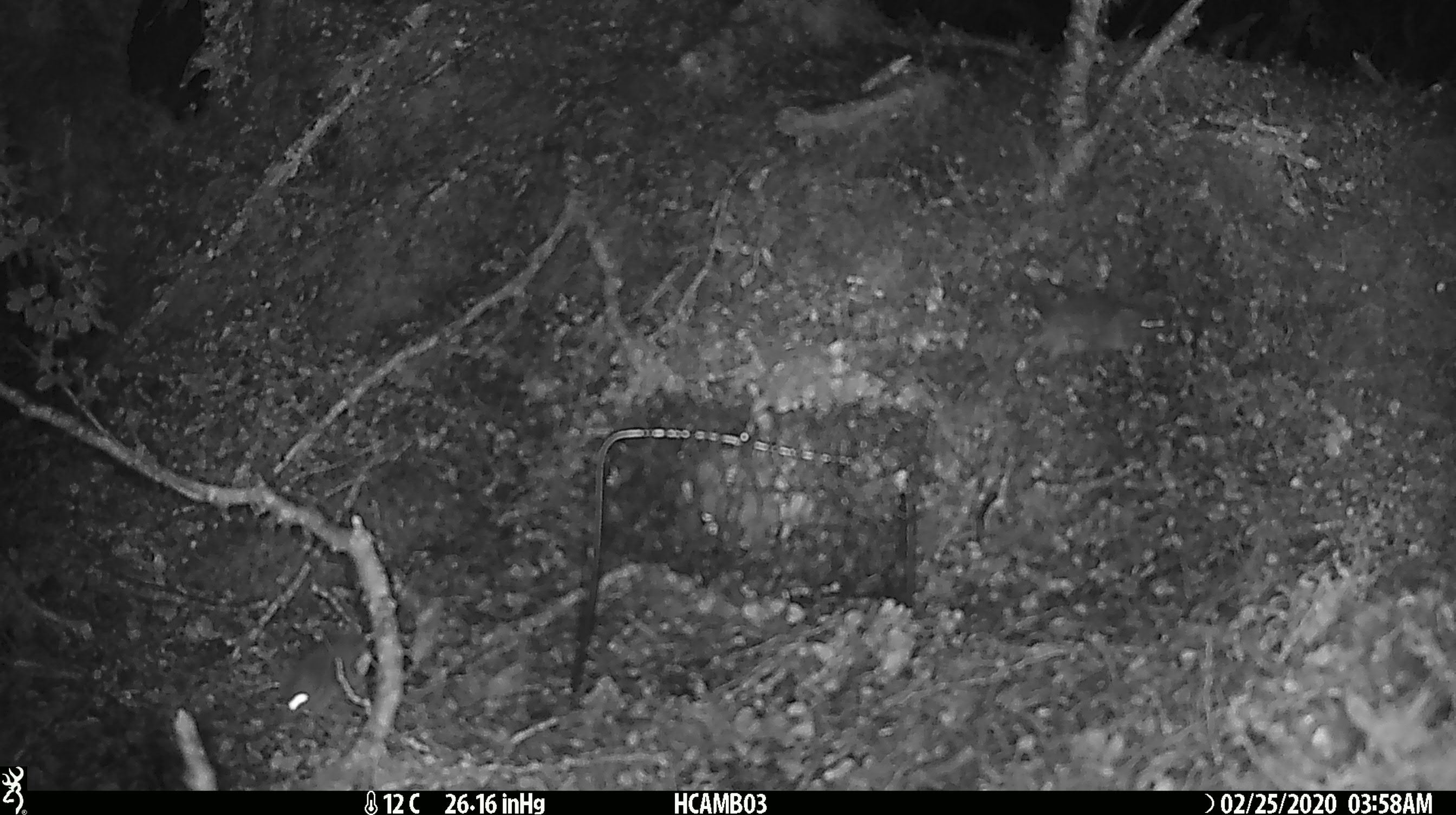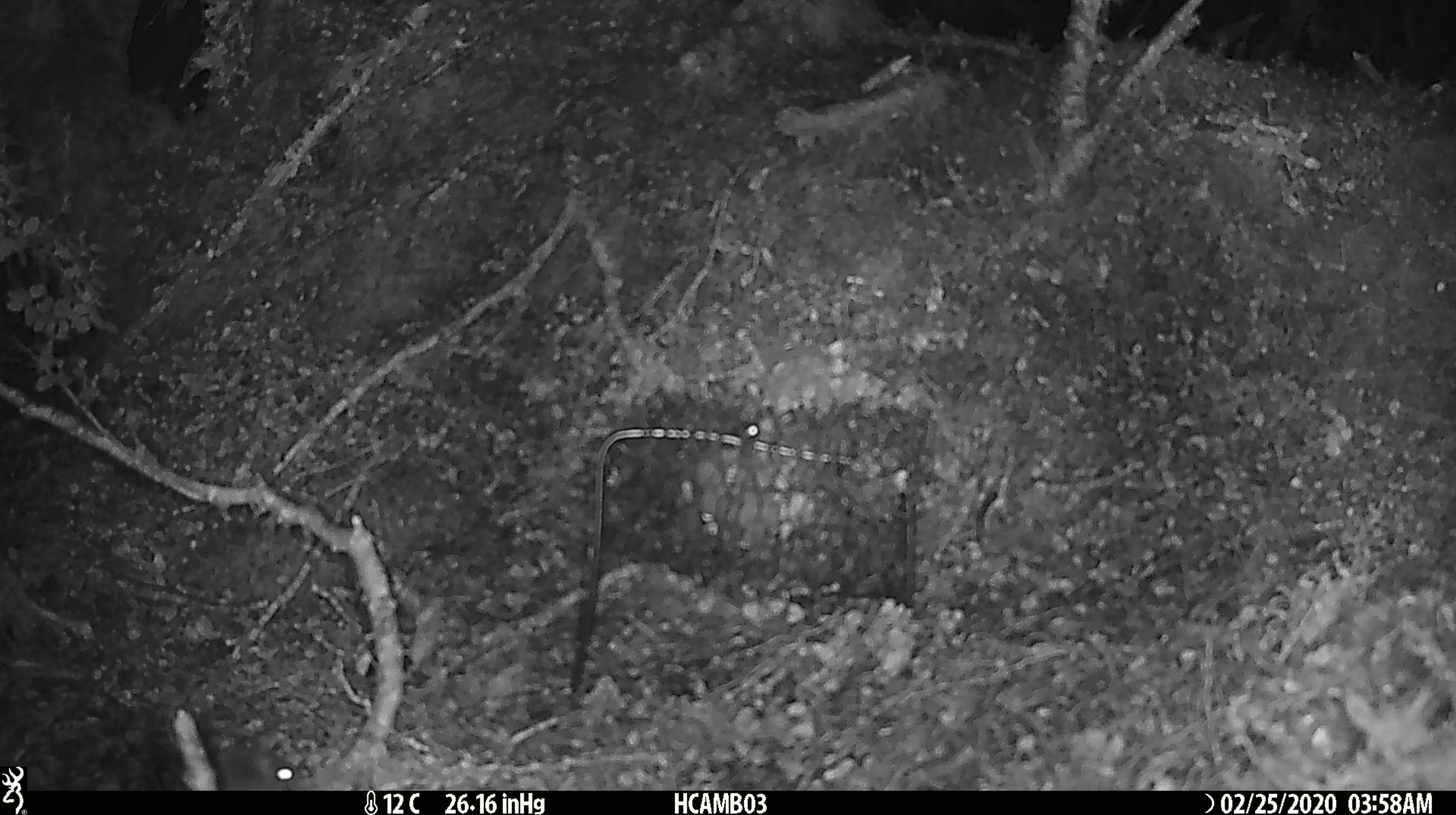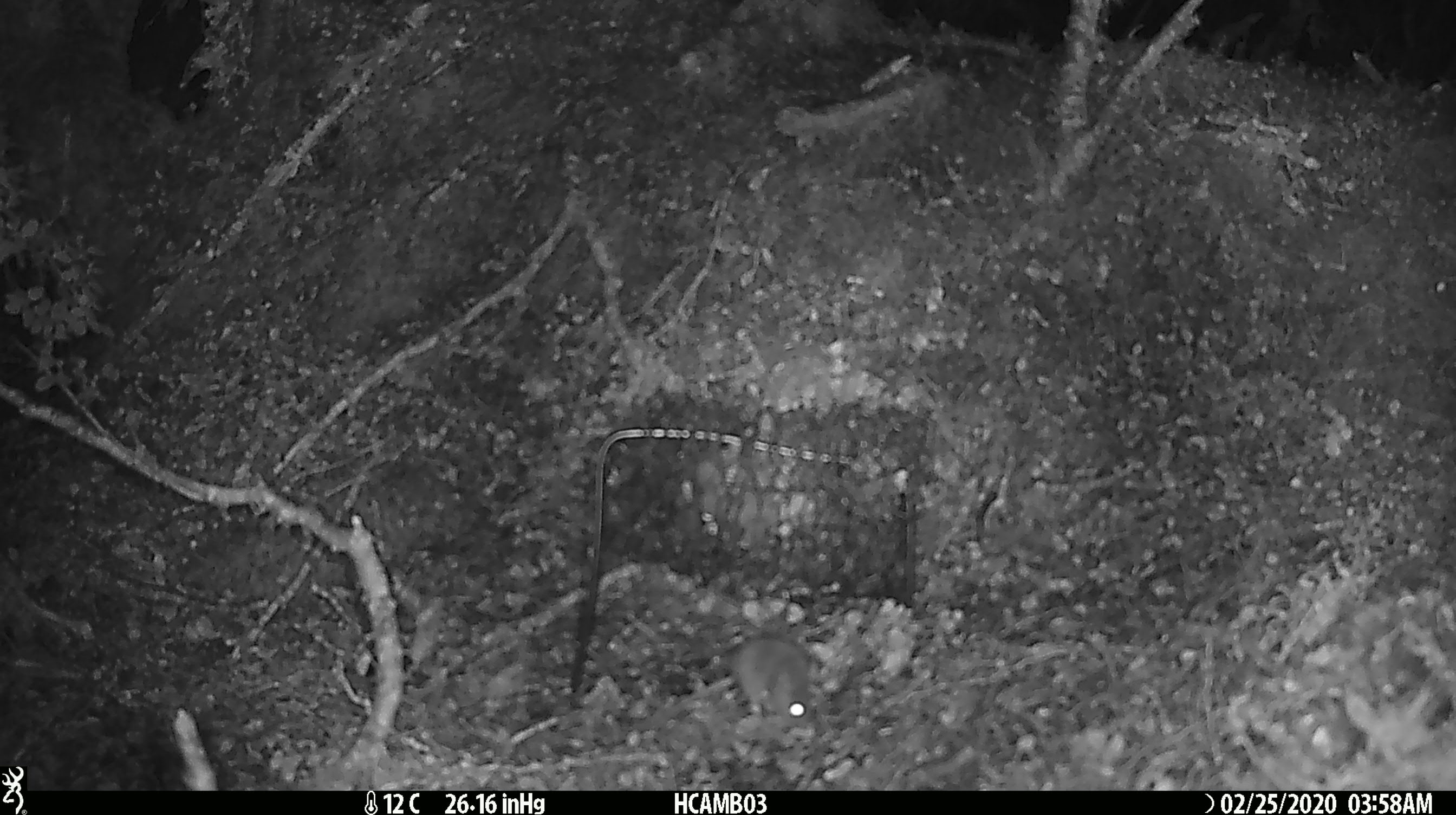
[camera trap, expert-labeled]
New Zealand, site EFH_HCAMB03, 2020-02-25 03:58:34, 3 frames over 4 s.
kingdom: Animalia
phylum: Chordata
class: Mammalia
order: Rodentia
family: Muridae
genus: Mus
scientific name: Mus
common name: mouse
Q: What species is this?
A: Mouse (Mus).